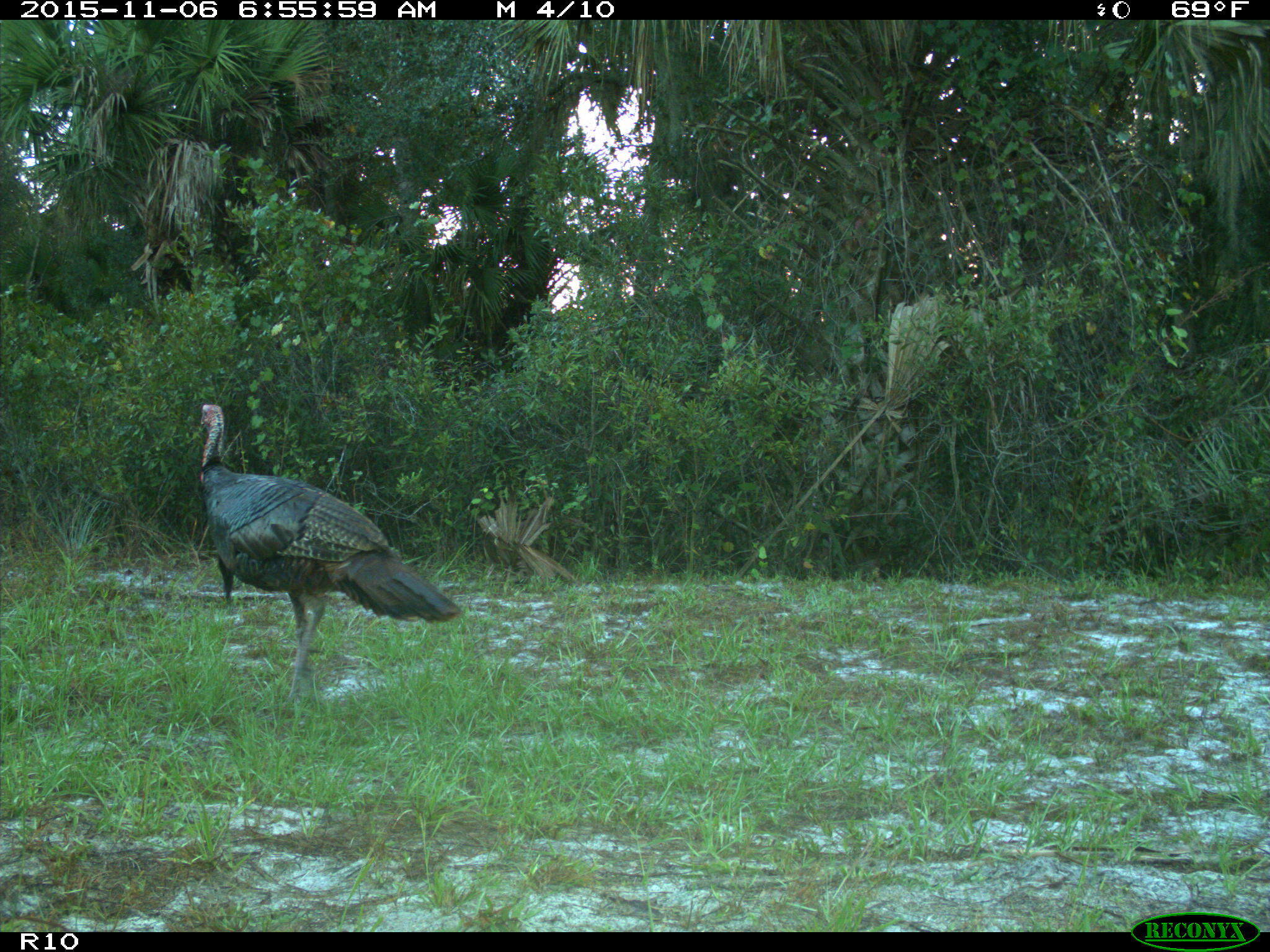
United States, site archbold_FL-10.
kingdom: Animalia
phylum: Chordata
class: Aves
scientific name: Aves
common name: birds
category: unidentified bird